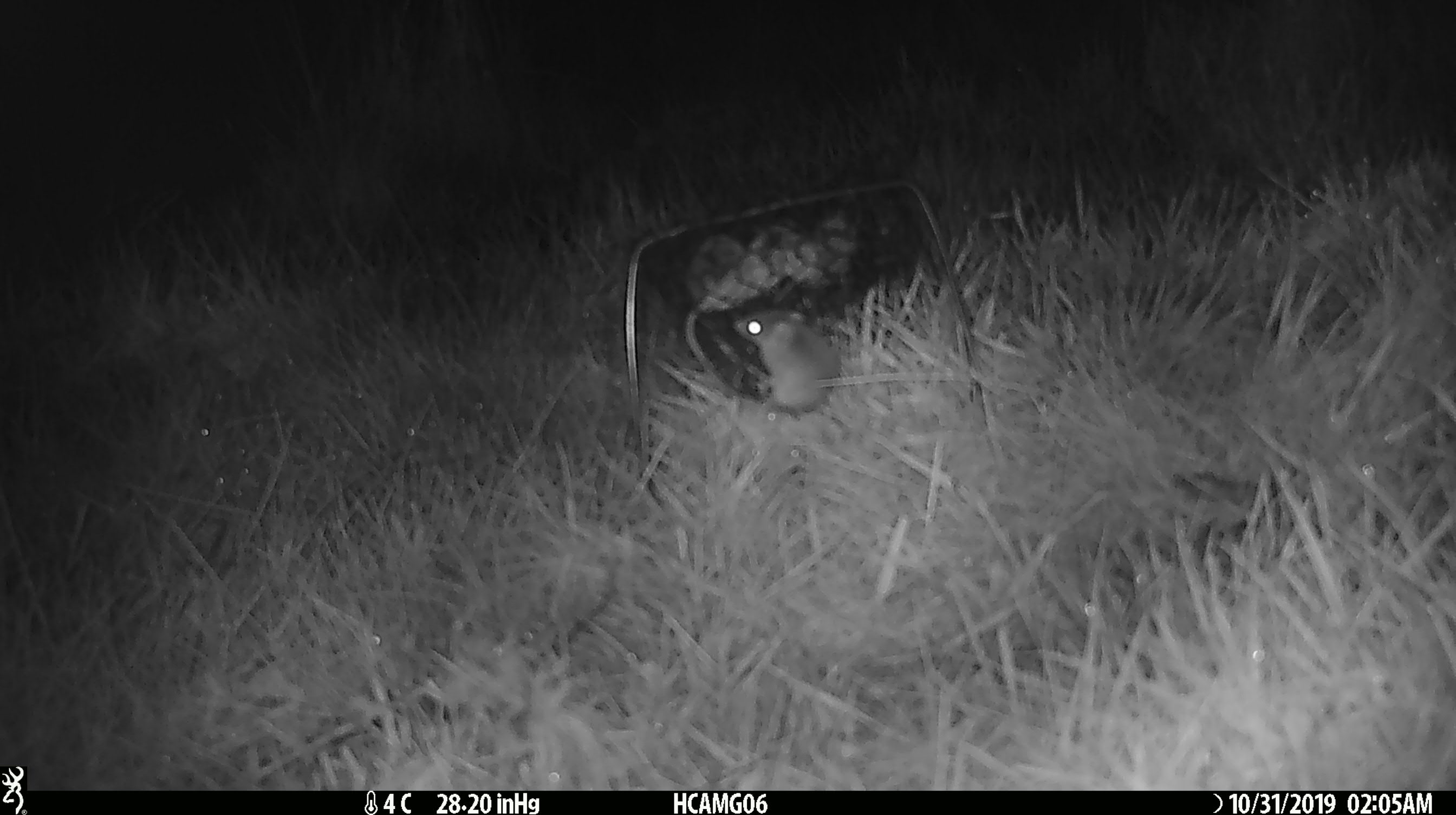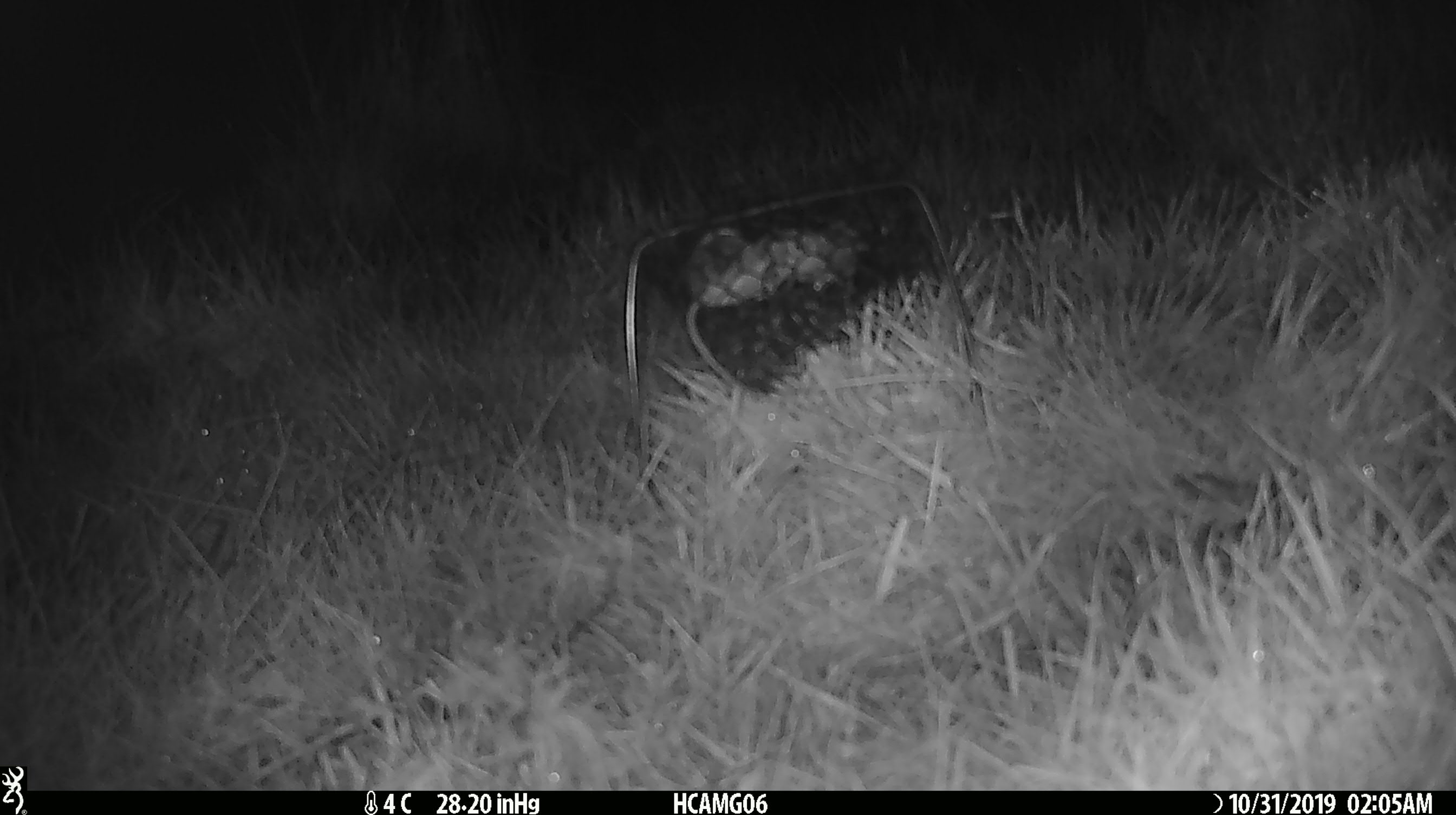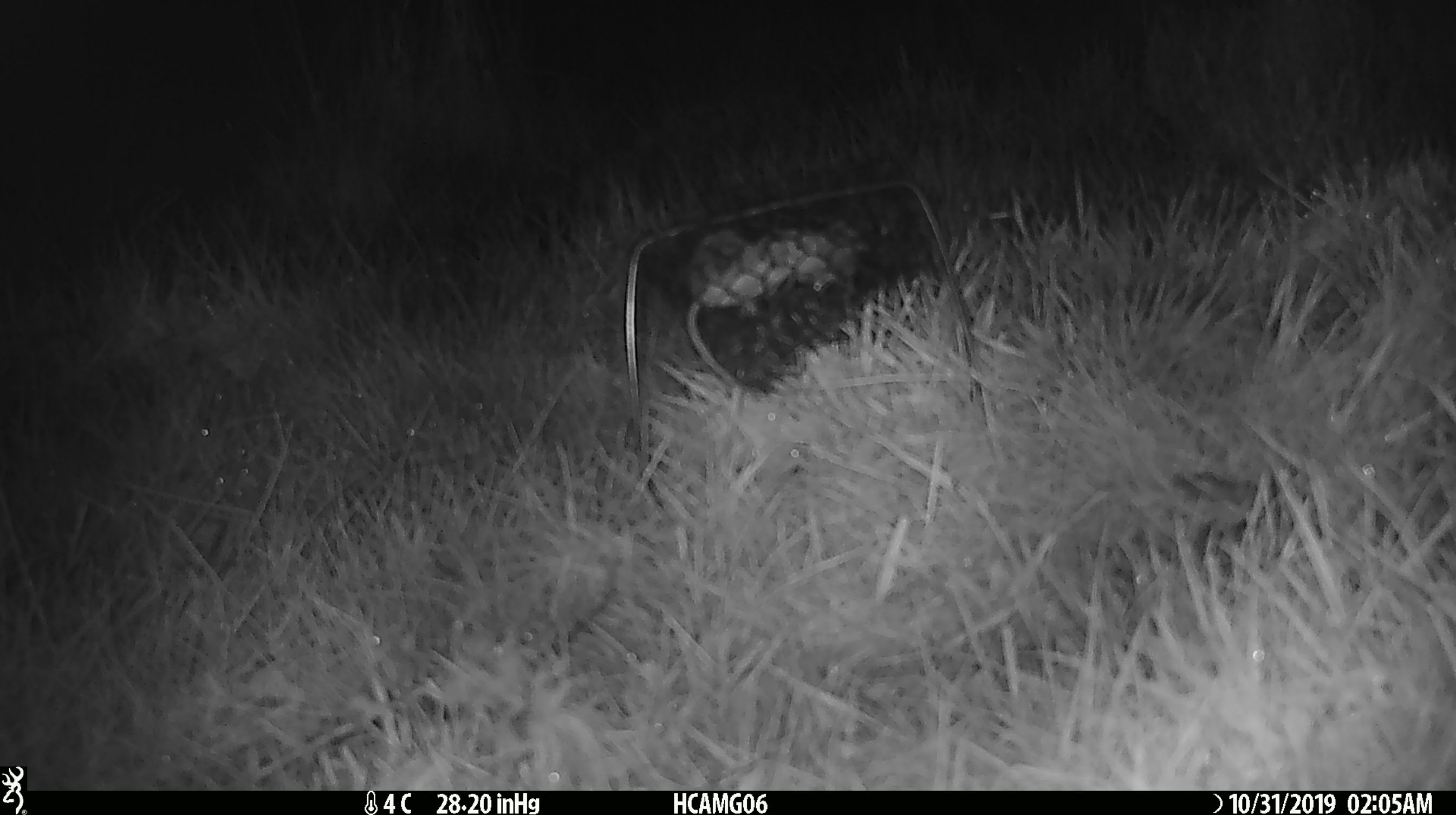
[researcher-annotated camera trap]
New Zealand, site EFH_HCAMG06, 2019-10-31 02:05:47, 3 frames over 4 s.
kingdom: Animalia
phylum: Chordata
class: Mammalia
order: Rodentia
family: Muridae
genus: Mus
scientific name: Mus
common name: mouse